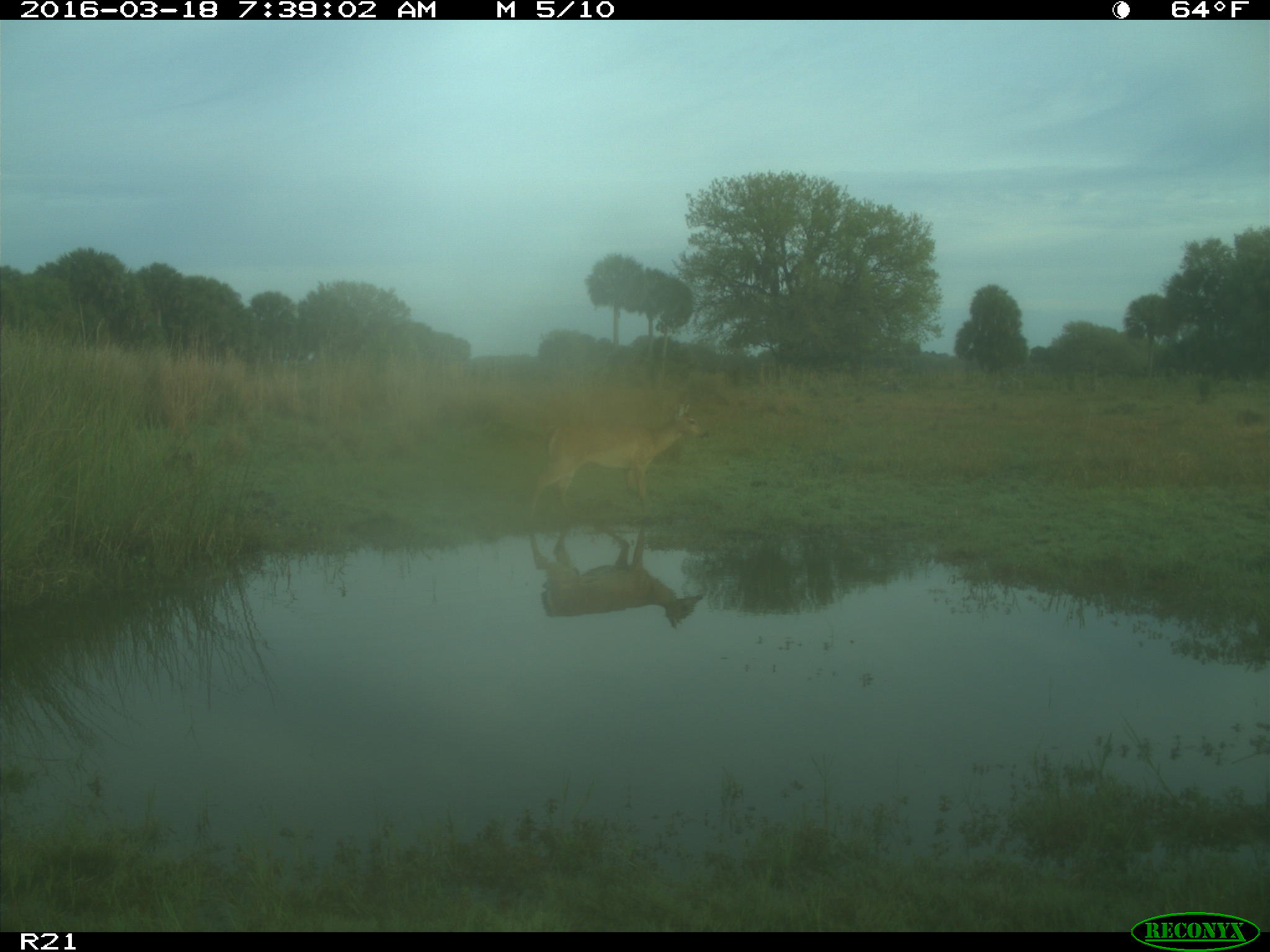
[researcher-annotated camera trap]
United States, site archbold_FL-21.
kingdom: Animalia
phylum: Chordata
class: Mammalia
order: Artiodactyla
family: Cervidae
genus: Odocoileus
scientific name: Odocoileus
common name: deer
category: unidentified deer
Unidentified deer (deer) (Odocoileus).